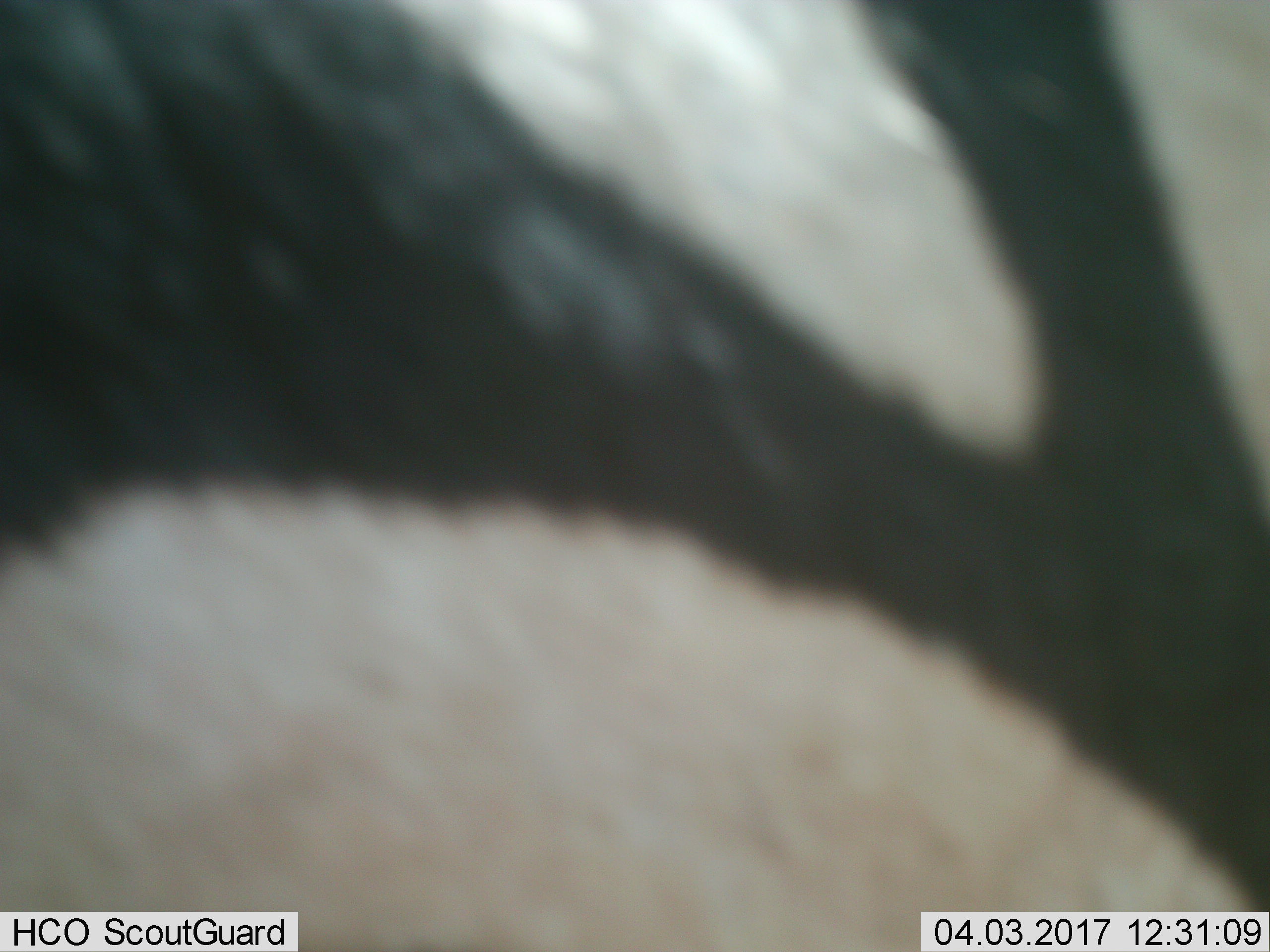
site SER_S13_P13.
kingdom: Animalia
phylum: Chordata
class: Mammalia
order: Perissodactyla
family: Equidae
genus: Equus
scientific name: Equus quagga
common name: plains zebra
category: zebraplains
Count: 1.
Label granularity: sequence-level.